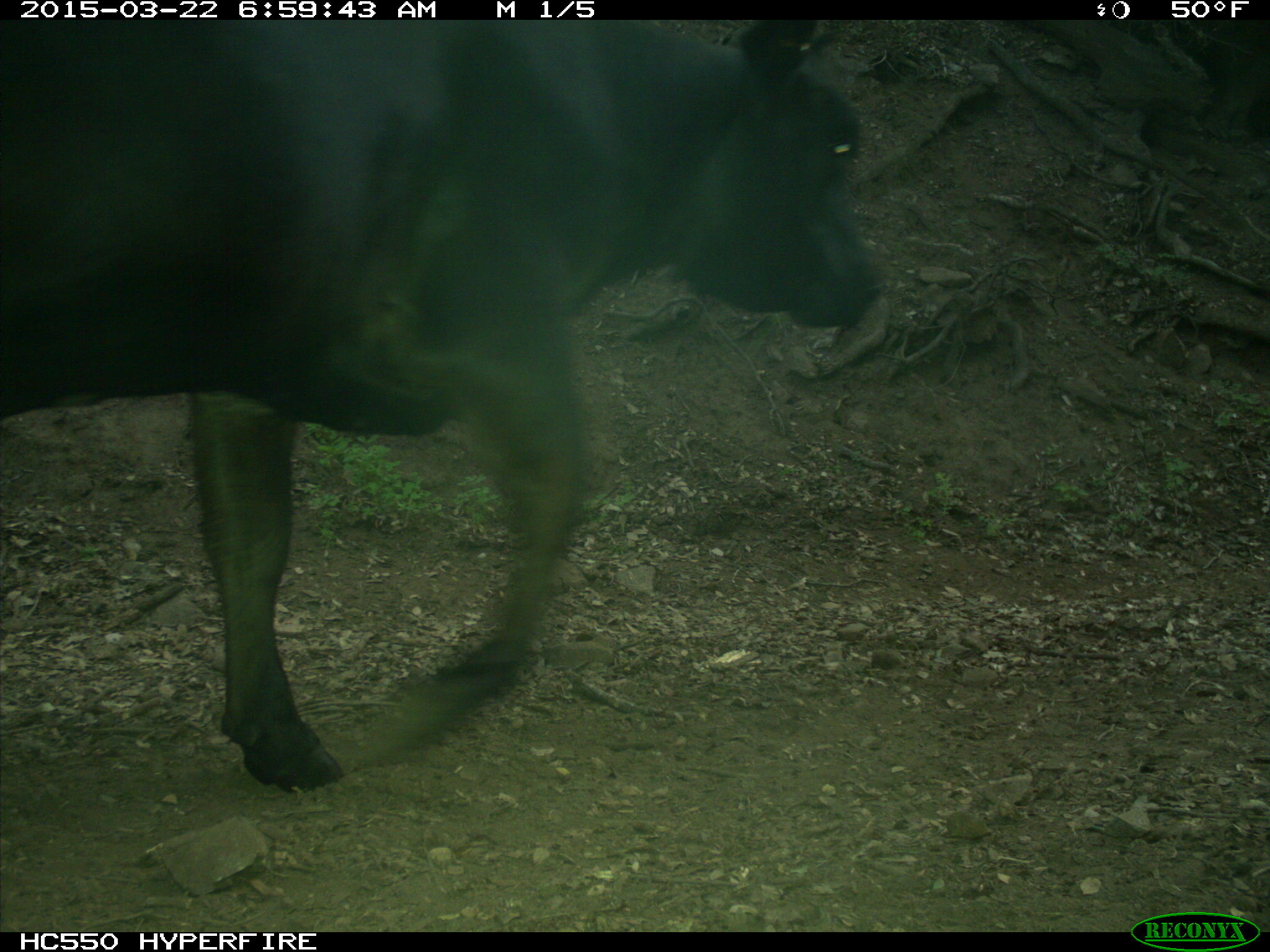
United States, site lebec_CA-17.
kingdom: Animalia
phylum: Chordata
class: Mammalia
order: Artiodactyla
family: Bovidae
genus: Bos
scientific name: Bos taurus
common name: domestic cow